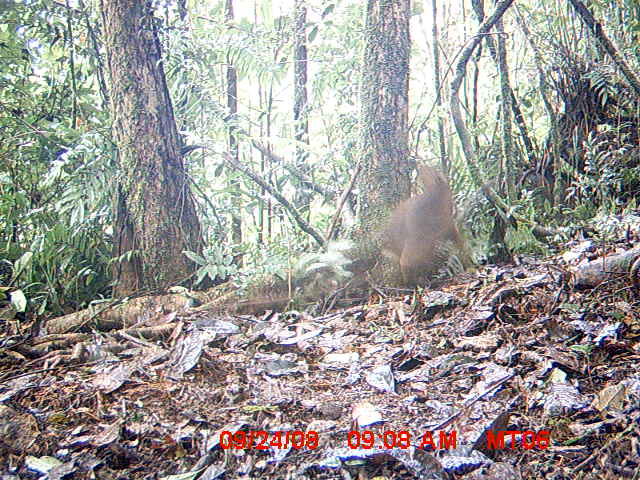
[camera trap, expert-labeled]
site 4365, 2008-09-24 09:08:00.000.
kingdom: Animalia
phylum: Chordata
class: Mammalia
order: Carnivora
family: Eupleridae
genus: Cryptoprocta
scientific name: Cryptoprocta ferox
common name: fossa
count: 1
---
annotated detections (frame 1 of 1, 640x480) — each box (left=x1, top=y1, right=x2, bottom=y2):
cryptoprocta ferox: (left=381, top=164, right=467, bottom=287)